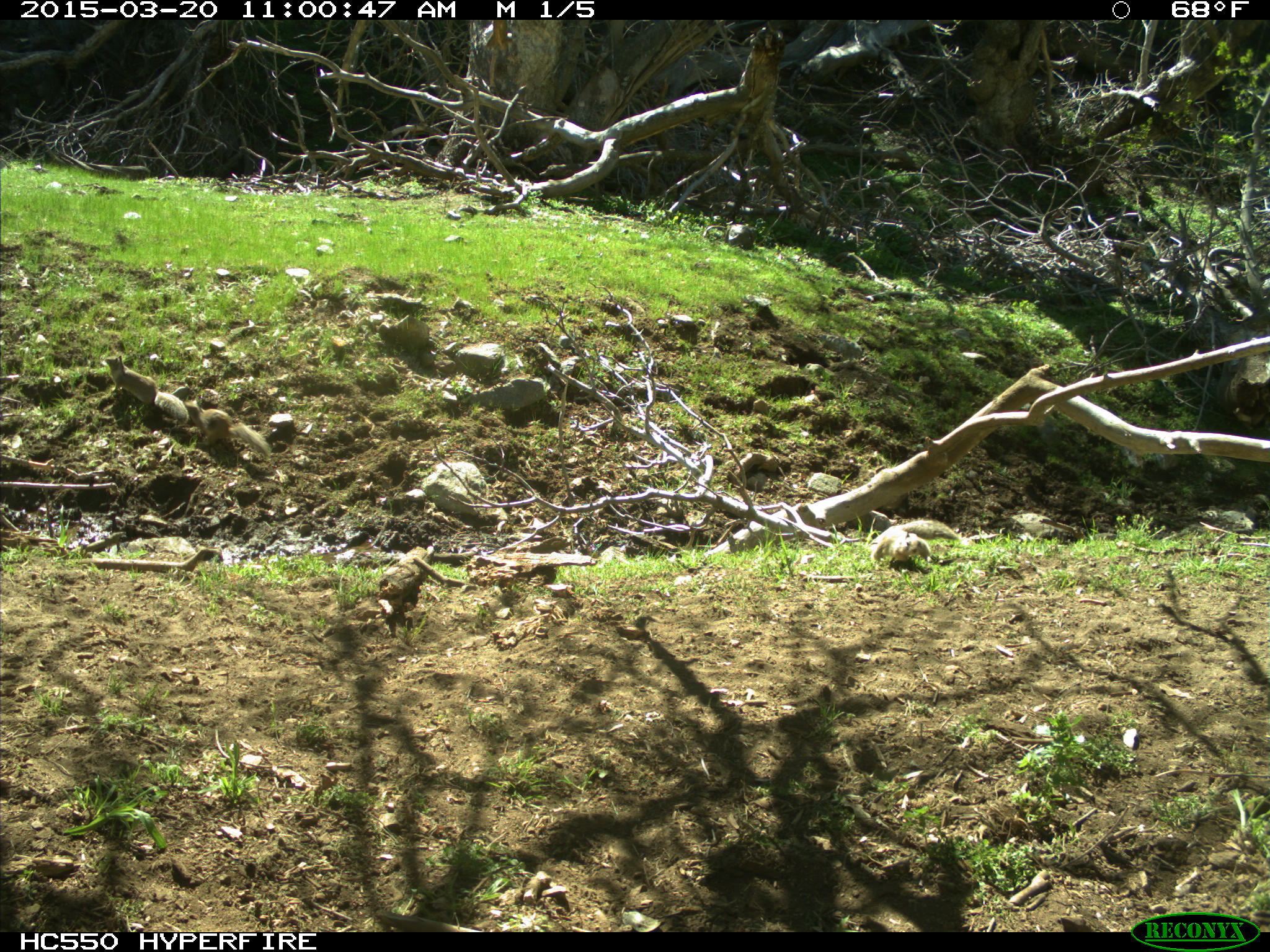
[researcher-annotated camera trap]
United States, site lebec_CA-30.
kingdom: Animalia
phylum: Chordata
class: Mammalia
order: Rodentia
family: Sciuridae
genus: Otospermophilus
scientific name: Otospermophilus beecheyi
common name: california ground squirrel